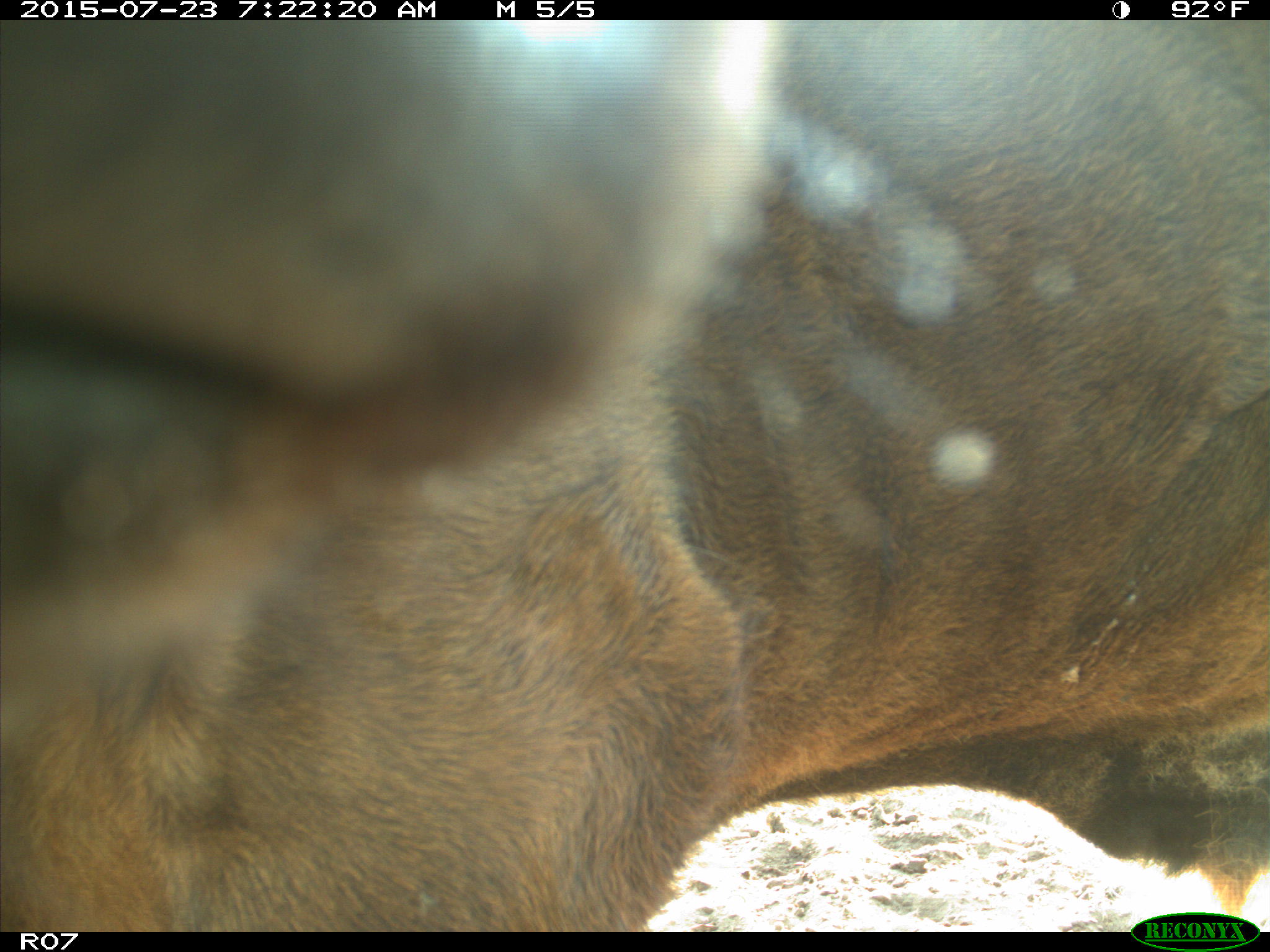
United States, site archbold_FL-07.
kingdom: Animalia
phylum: Chordata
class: Mammalia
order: Artiodactyla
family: Bovidae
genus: Bos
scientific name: Bos taurus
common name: domestic cow